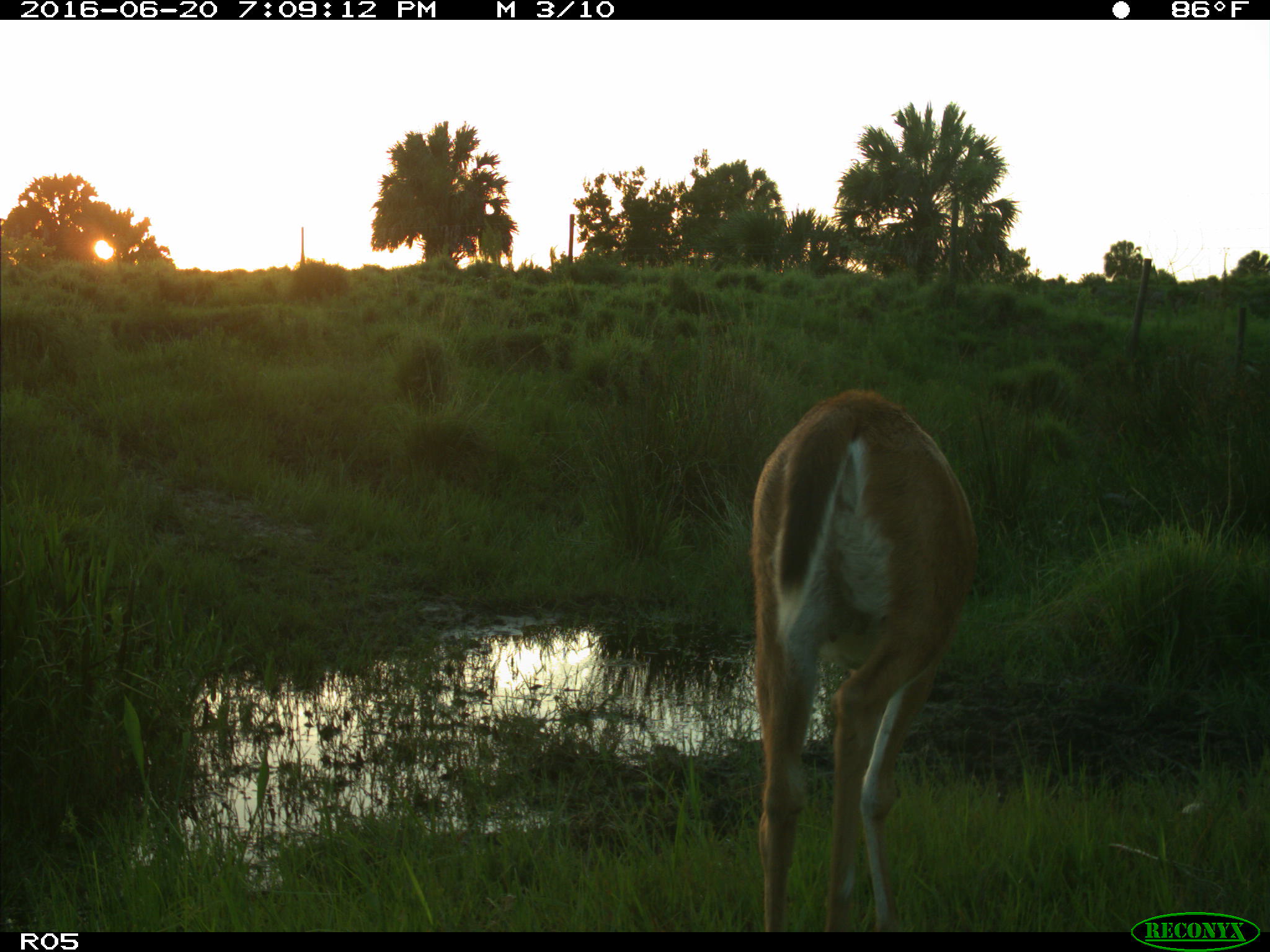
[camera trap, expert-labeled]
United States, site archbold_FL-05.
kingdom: Animalia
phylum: Chordata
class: Mammalia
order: Artiodactyla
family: Cervidae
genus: Odocoileus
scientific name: Odocoileus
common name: deer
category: unidentified deer